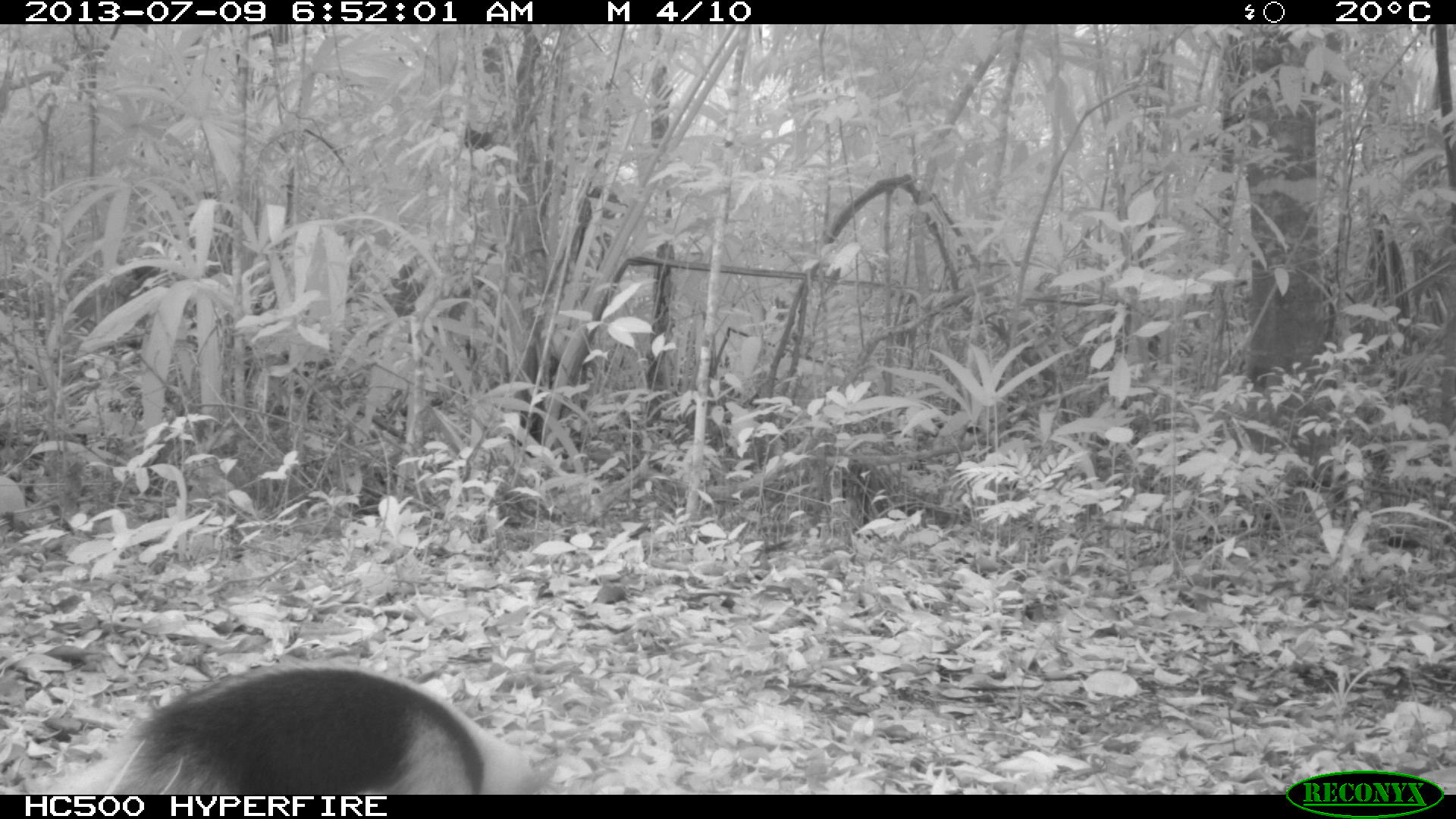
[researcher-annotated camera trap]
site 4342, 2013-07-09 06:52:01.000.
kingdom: Animalia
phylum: Chordata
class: Mammalia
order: Pilosa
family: Myrmecophagidae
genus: Tamandua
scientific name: Tamandua mexicana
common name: northern tamandua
Tamandua mexicana (northern tamandua), count 1.